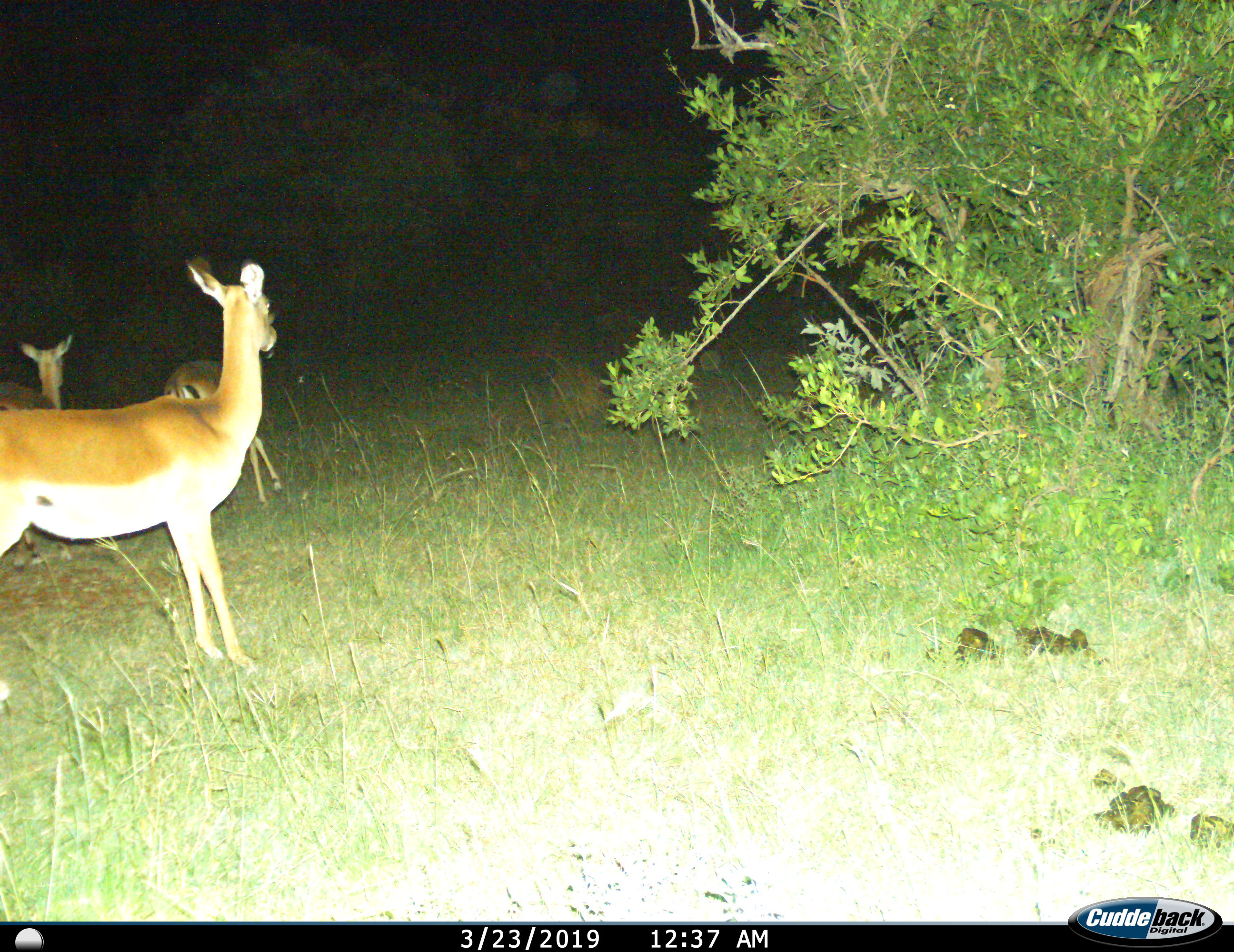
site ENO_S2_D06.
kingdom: Animalia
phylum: Chordata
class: Mammalia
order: Artiodactyla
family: Bovidae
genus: Aepyceros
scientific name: Aepyceros melampus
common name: impala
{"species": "impala (Aepyceros melampus)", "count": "3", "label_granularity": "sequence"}